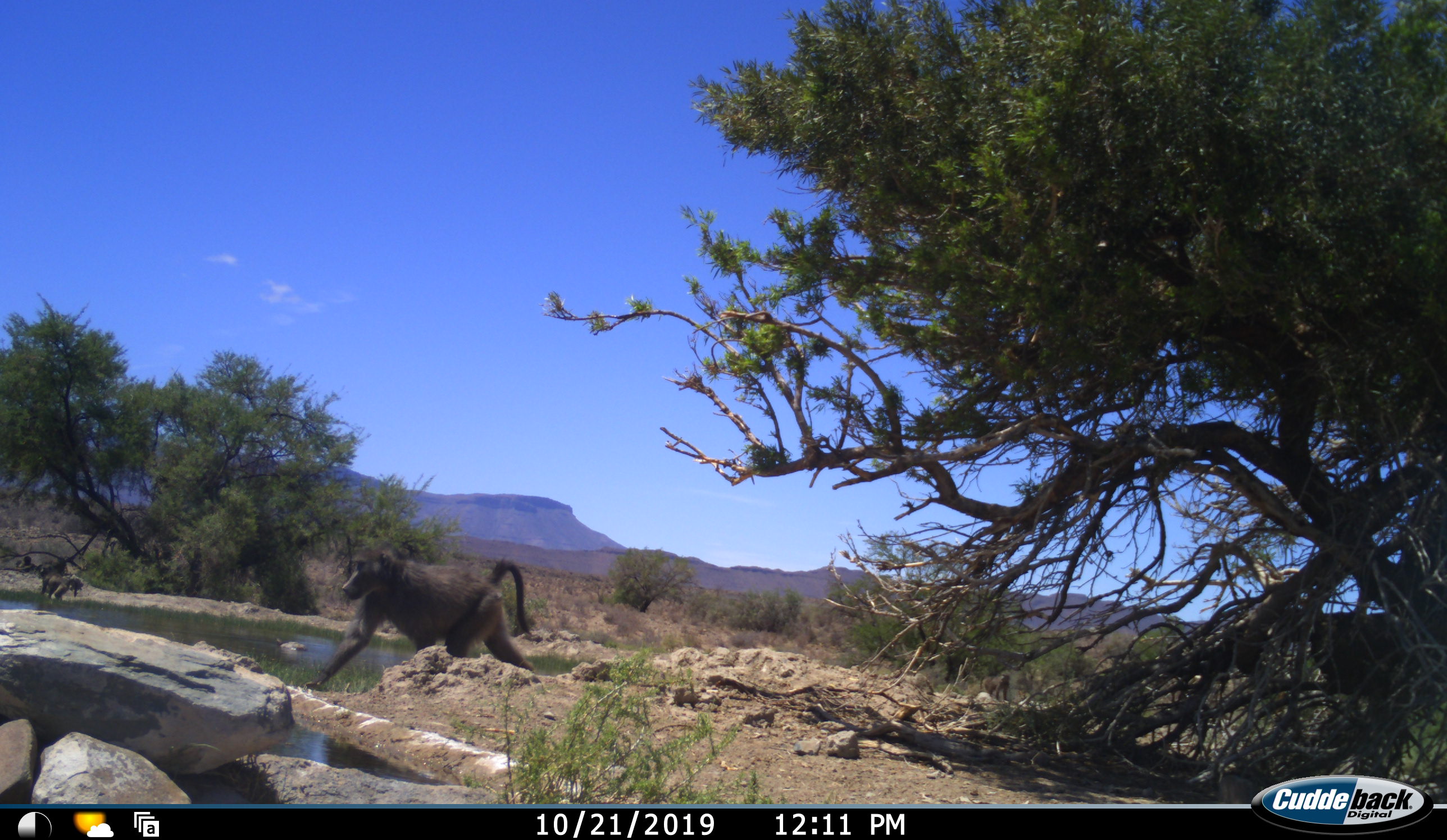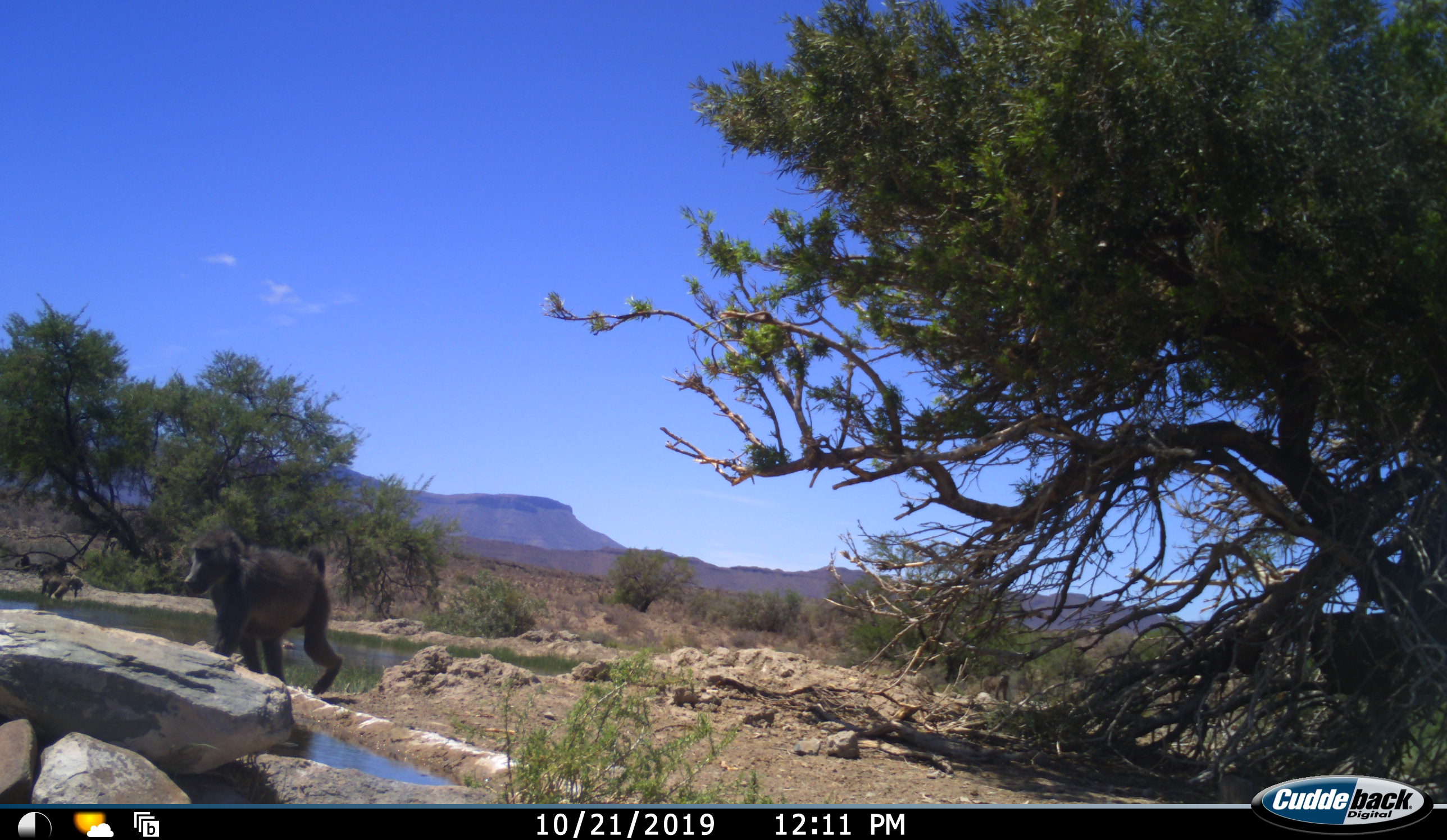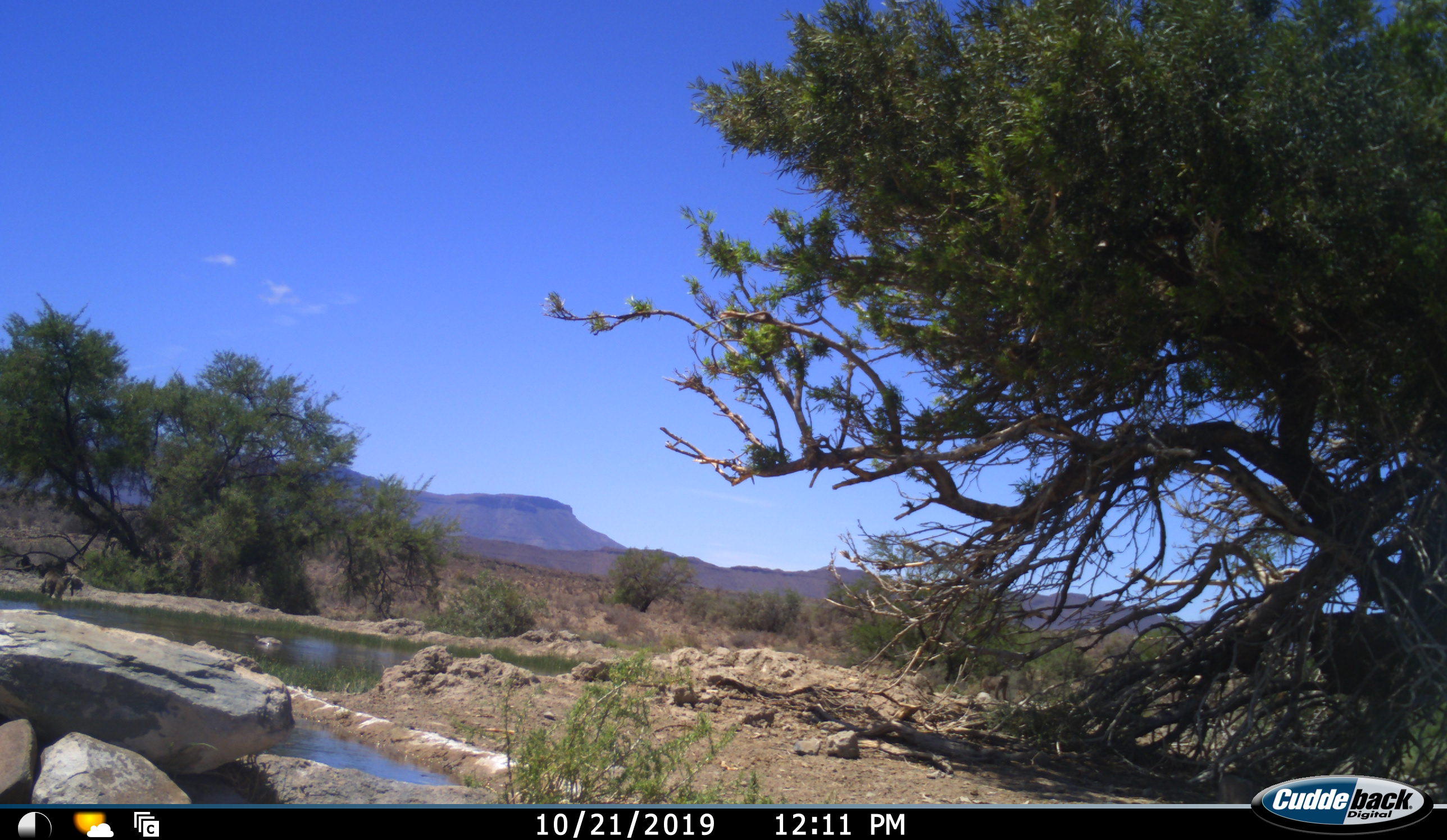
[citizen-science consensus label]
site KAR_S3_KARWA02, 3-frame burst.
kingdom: Animalia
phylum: Chordata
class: Mammalia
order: Primates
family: Cercopithecidae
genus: Papio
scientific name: Papio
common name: baboon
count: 3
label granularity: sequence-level